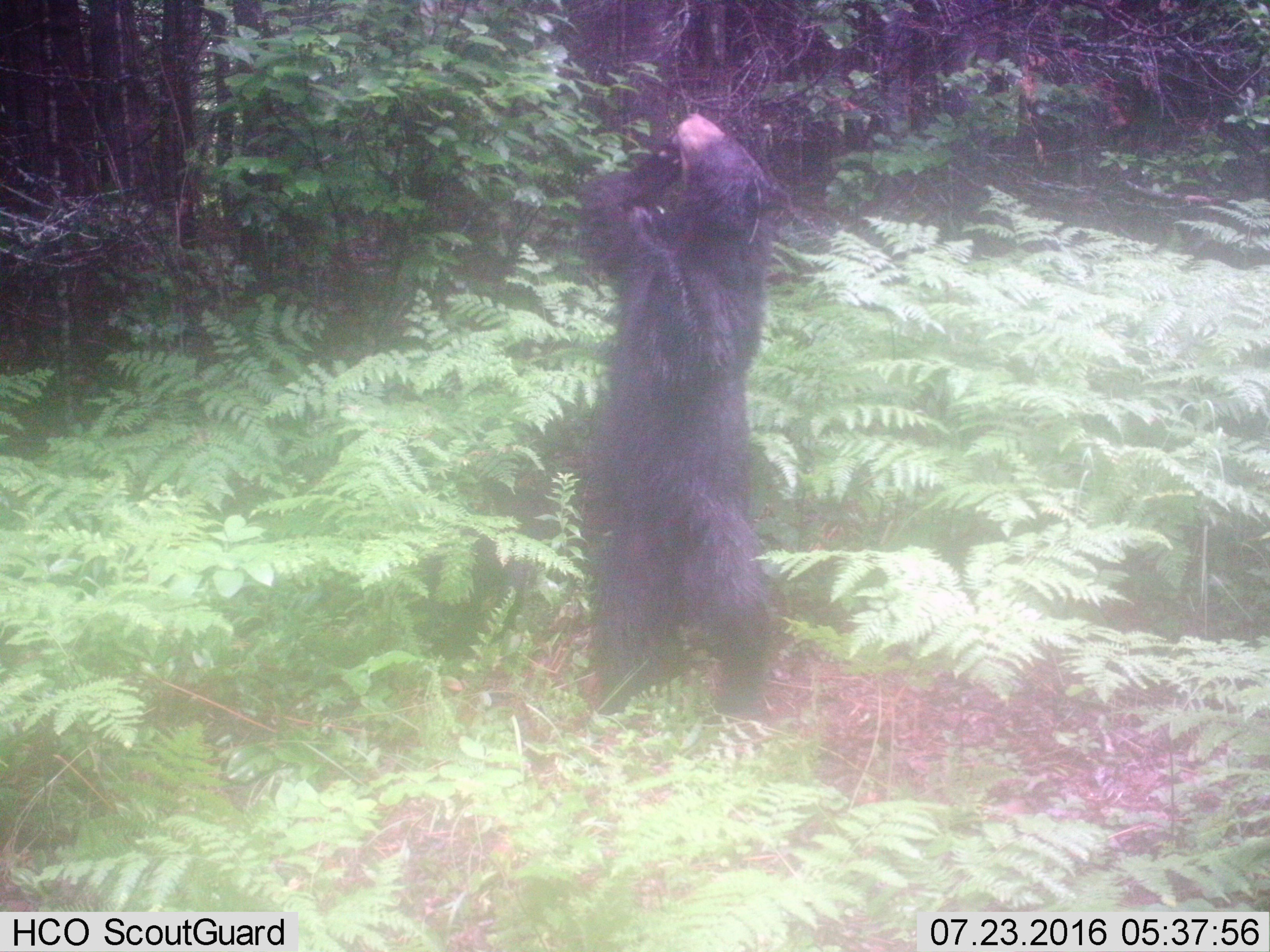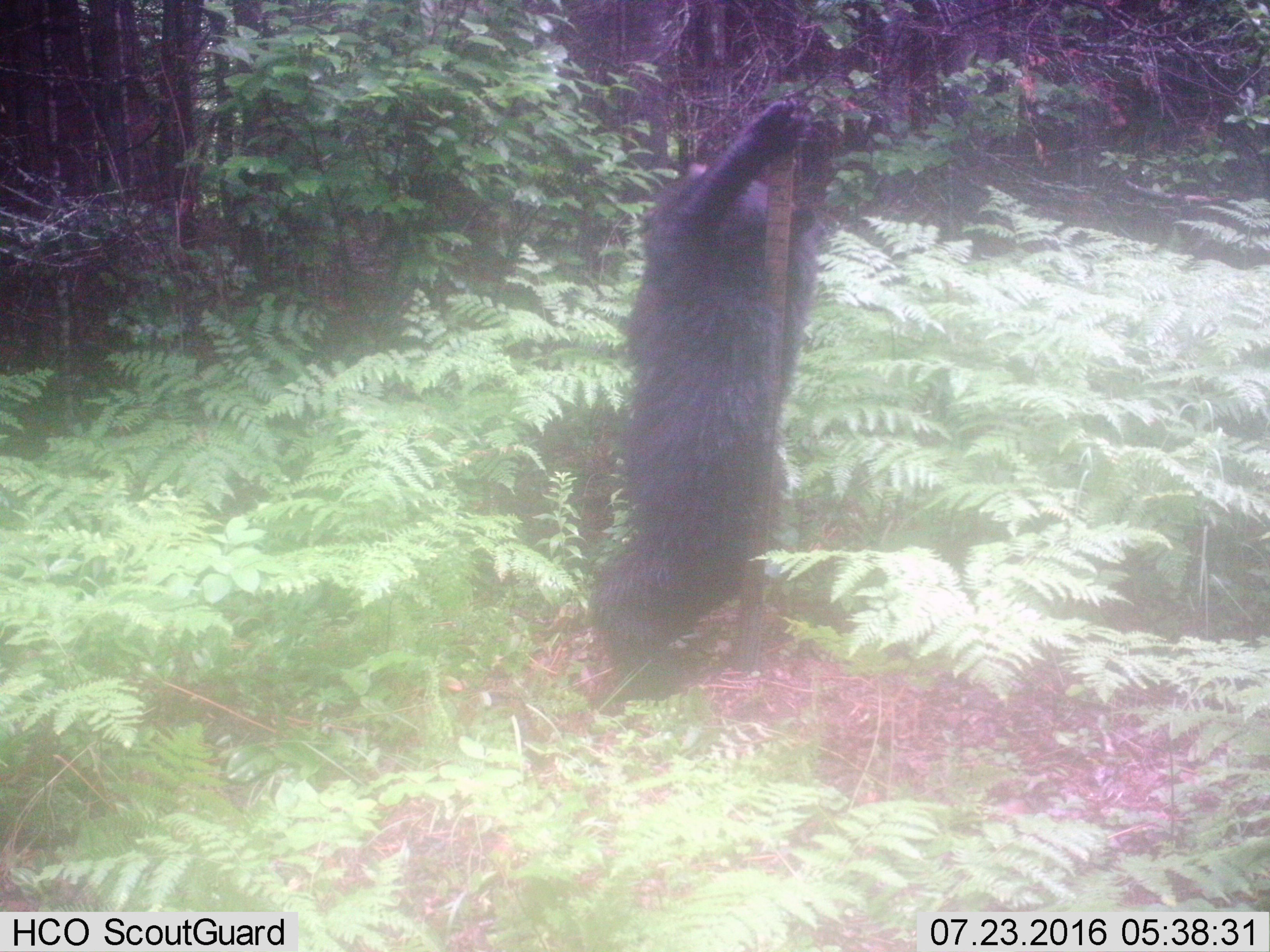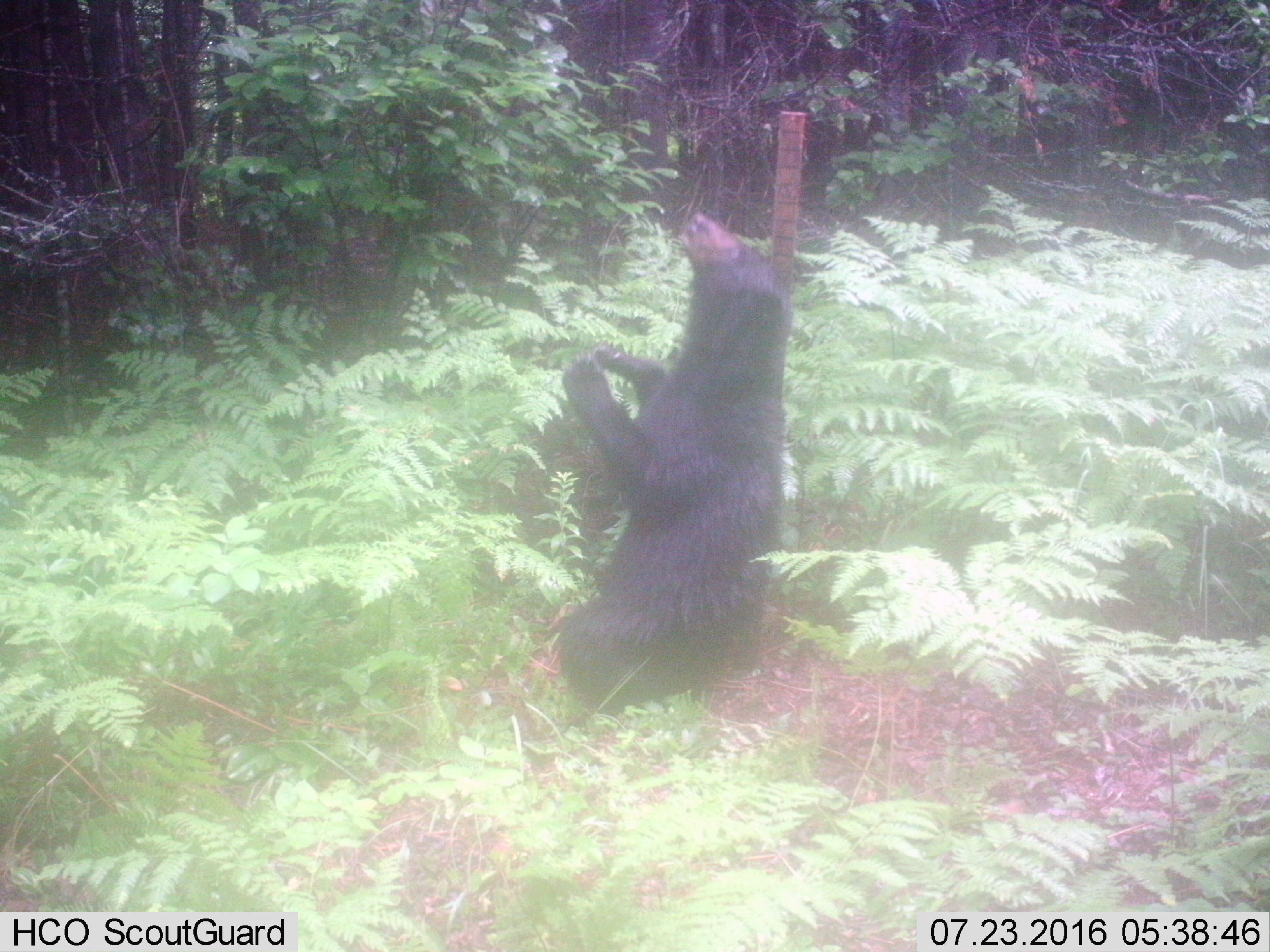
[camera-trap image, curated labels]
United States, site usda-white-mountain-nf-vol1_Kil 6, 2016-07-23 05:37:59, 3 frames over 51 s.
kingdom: Animalia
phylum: Chordata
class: Mammalia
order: Carnivora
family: Ursidae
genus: Ursus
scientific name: Ursus americanus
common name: black bear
Black bear (Ursus americanus).